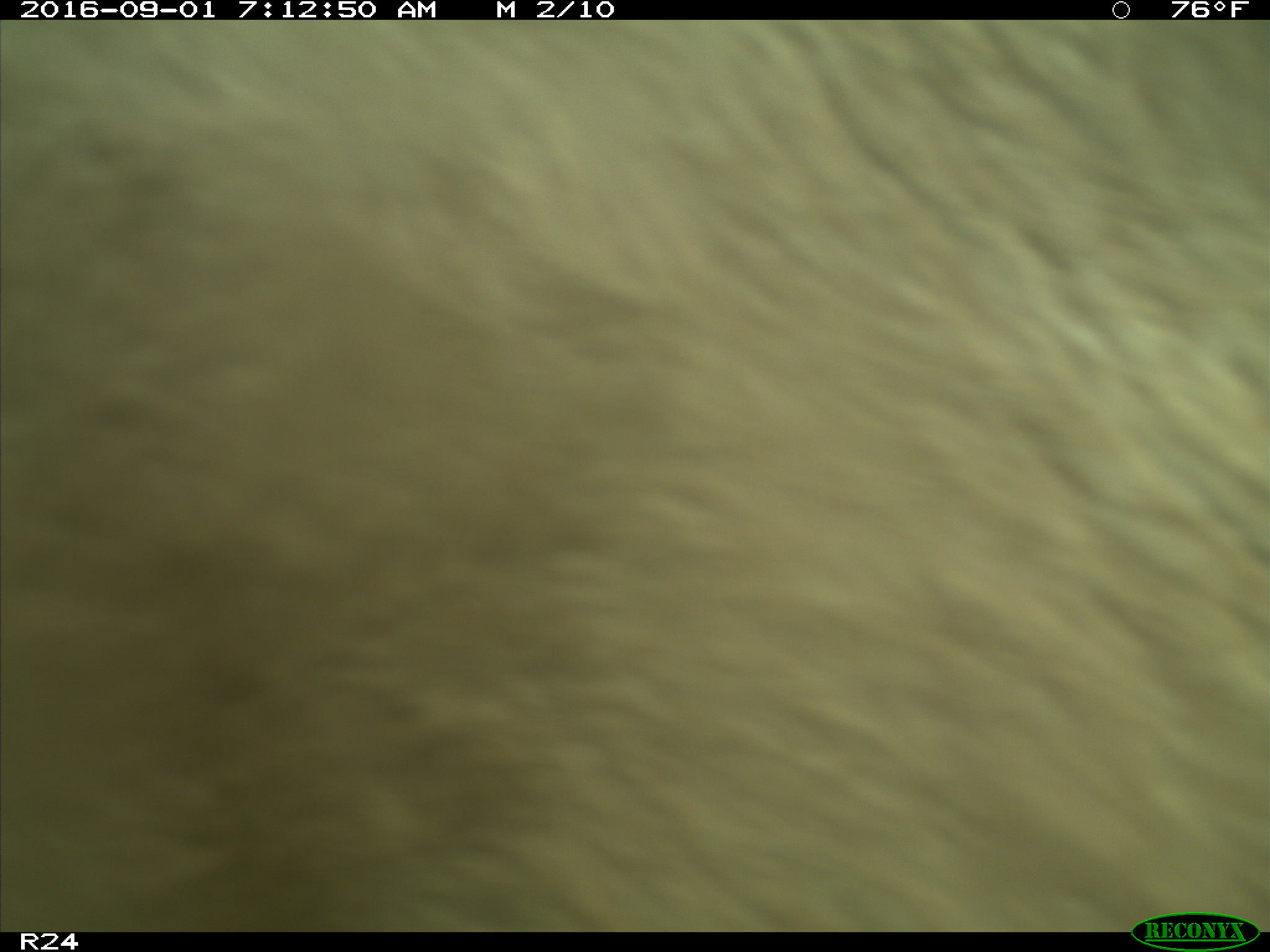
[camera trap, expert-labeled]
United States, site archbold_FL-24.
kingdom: Animalia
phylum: Chordata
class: Mammalia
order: Artiodactyla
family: Bovidae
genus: Bos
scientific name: Bos taurus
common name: domestic cow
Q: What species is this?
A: Bos taurus (domestic cow).